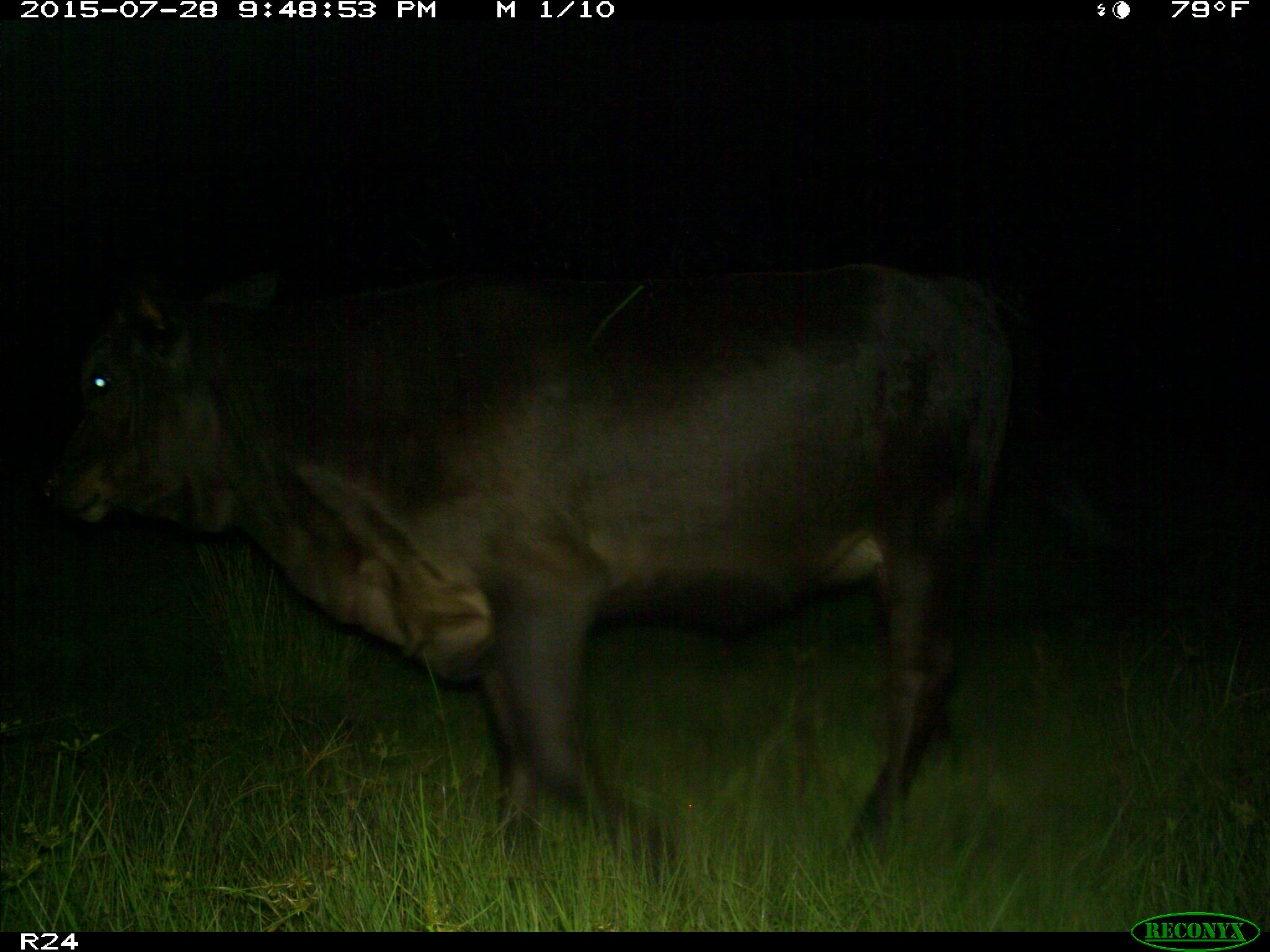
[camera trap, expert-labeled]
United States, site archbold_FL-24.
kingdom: Animalia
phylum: Chordata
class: Mammalia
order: Artiodactyla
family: Bovidae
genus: Bos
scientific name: Bos taurus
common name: domestic cow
Bos taurus (domestic cow).